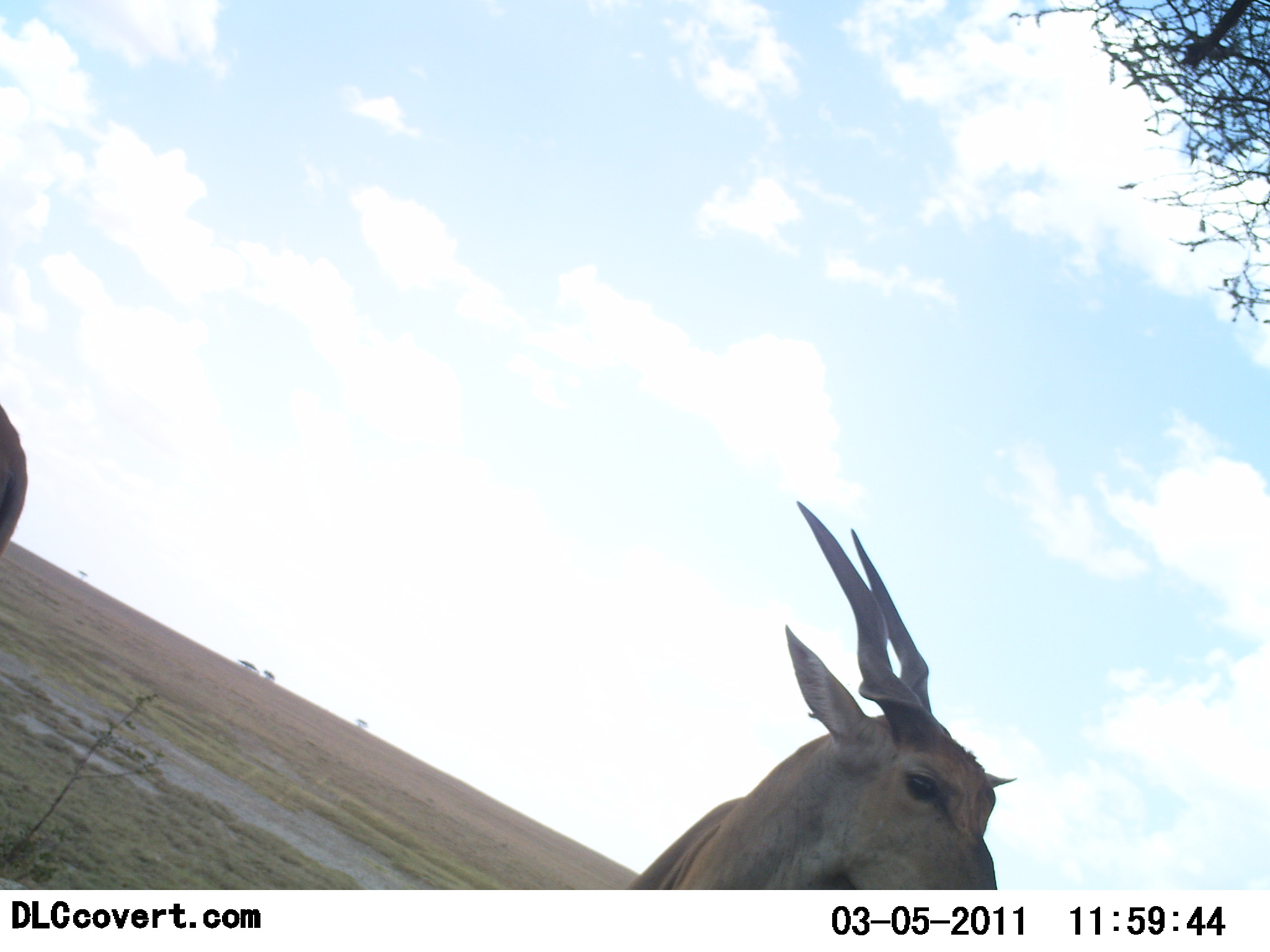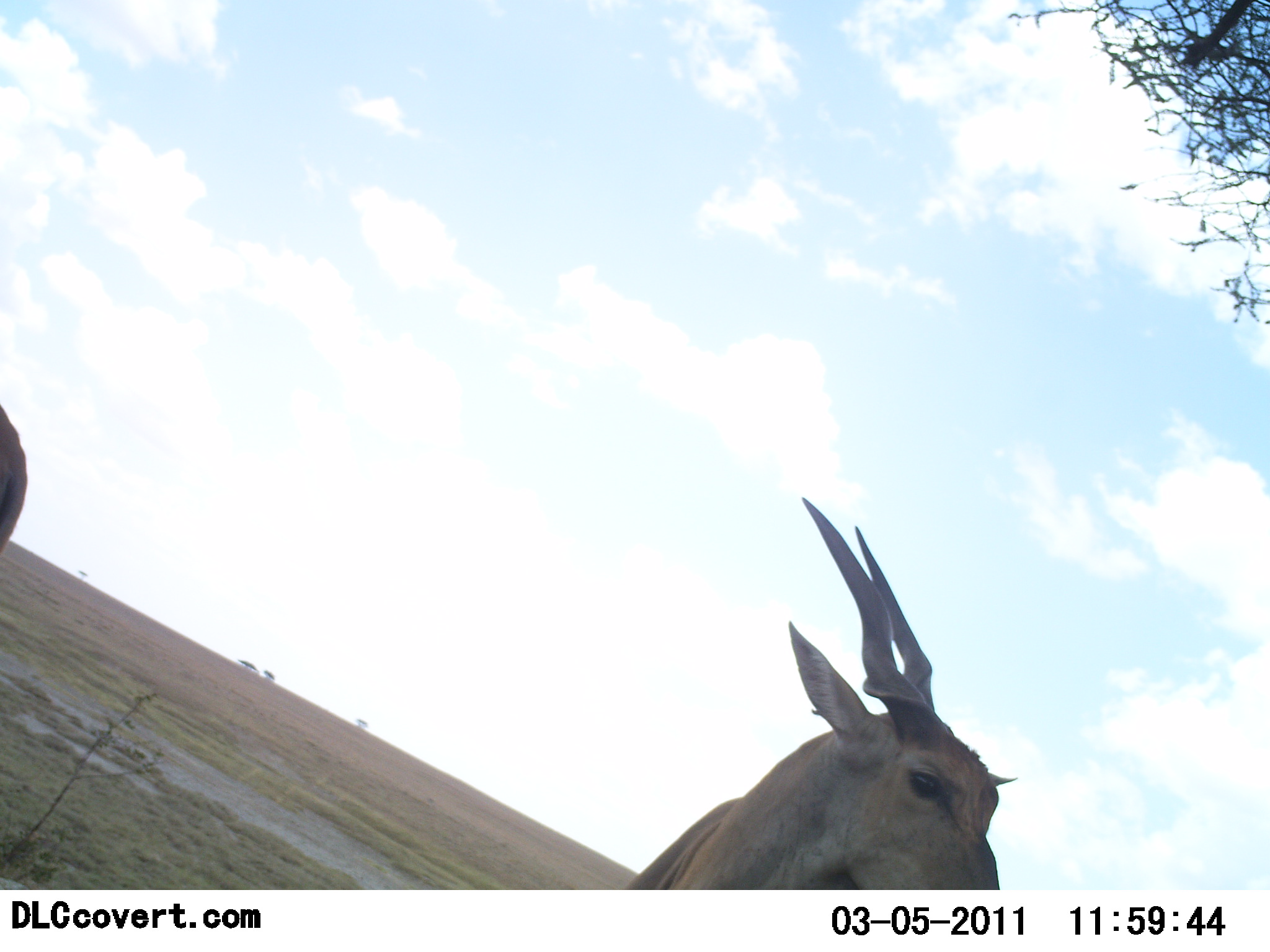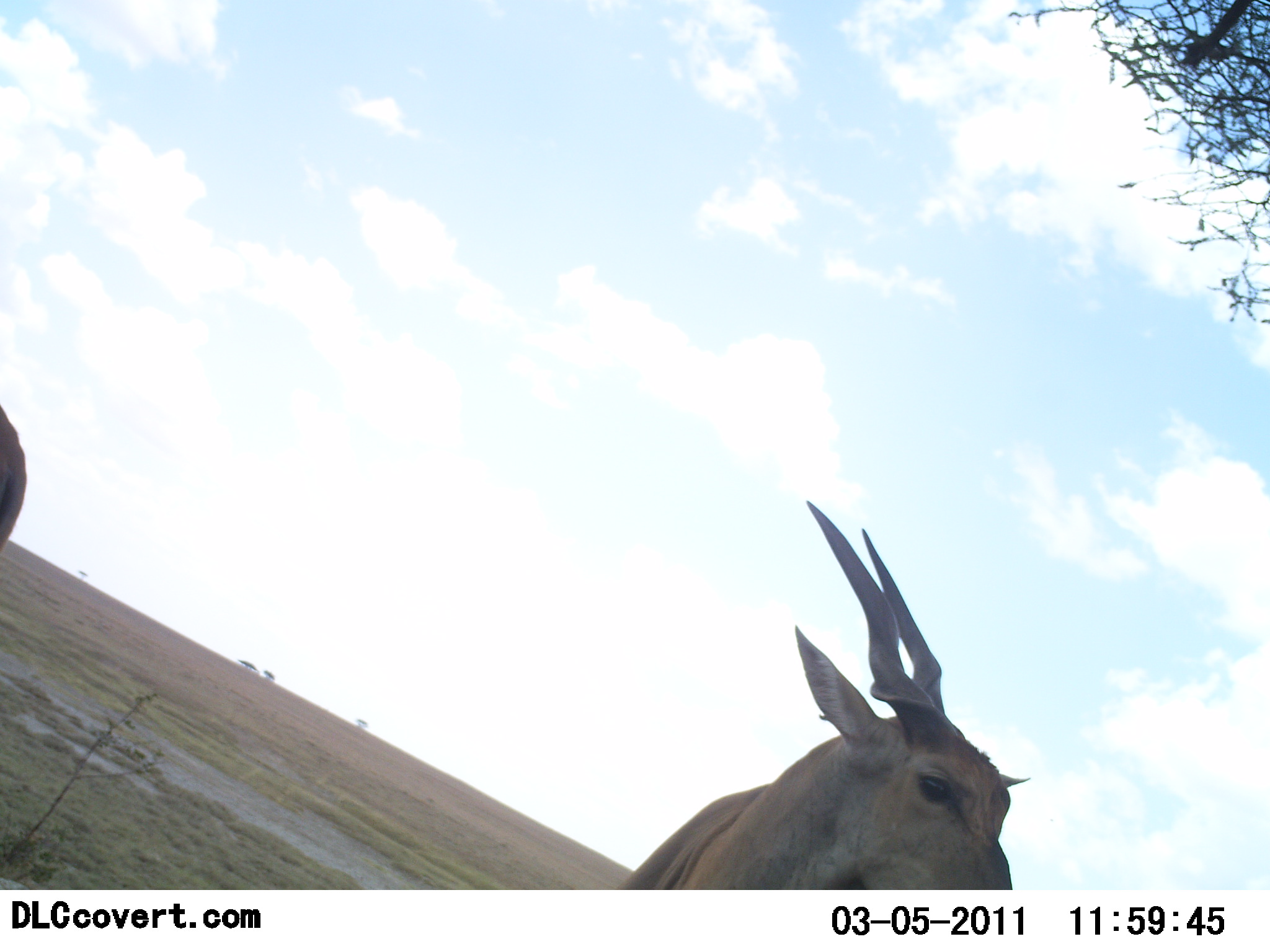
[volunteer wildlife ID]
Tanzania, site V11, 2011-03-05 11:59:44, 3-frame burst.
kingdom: Animalia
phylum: Chordata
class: Mammalia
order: Artiodactyla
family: Bovidae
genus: Tragelaphus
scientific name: Tragelaphus oryx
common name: eland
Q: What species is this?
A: Eland (Tragelaphus oryx).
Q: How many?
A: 1.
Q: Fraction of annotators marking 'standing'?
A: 93%.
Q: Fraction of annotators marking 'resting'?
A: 0%.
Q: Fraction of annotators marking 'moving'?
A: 7%.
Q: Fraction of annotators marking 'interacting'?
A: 0%.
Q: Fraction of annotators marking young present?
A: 0%.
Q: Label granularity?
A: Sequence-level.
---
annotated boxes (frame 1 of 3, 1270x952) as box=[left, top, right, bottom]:
animal: box=[629, 502, 1019, 891]; box=[0, 402, 28, 557]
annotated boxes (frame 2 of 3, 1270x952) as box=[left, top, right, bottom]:
animal: box=[629, 497, 1019, 890]; box=[0, 402, 28, 557]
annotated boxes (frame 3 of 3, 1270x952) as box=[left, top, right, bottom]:
animal: box=[794, 500, 942, 699]; box=[0, 402, 27, 554]